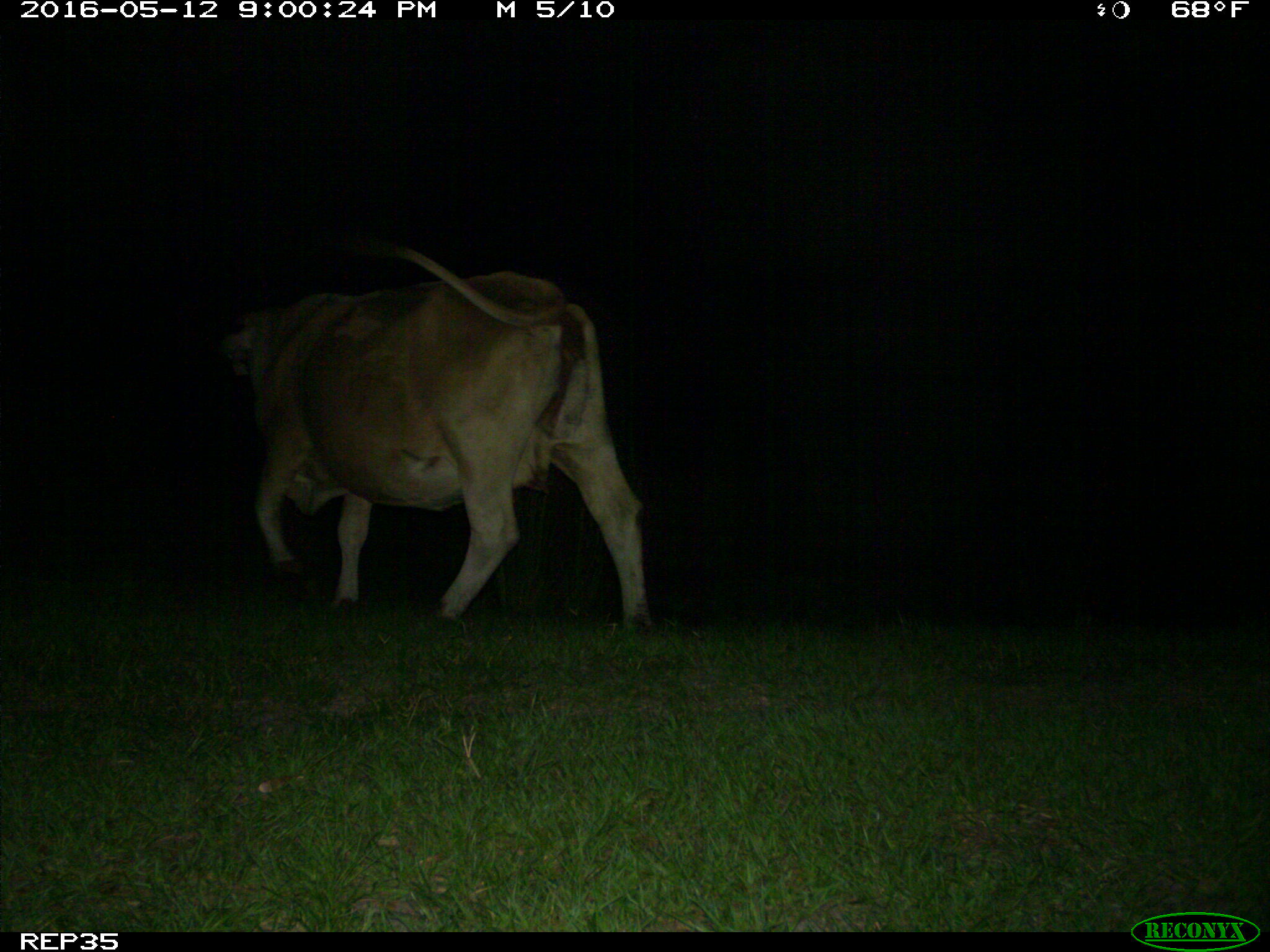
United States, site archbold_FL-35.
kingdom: Animalia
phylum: Chordata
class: Mammalia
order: Artiodactyla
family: Bovidae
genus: Bos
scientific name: Bos taurus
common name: domestic cow